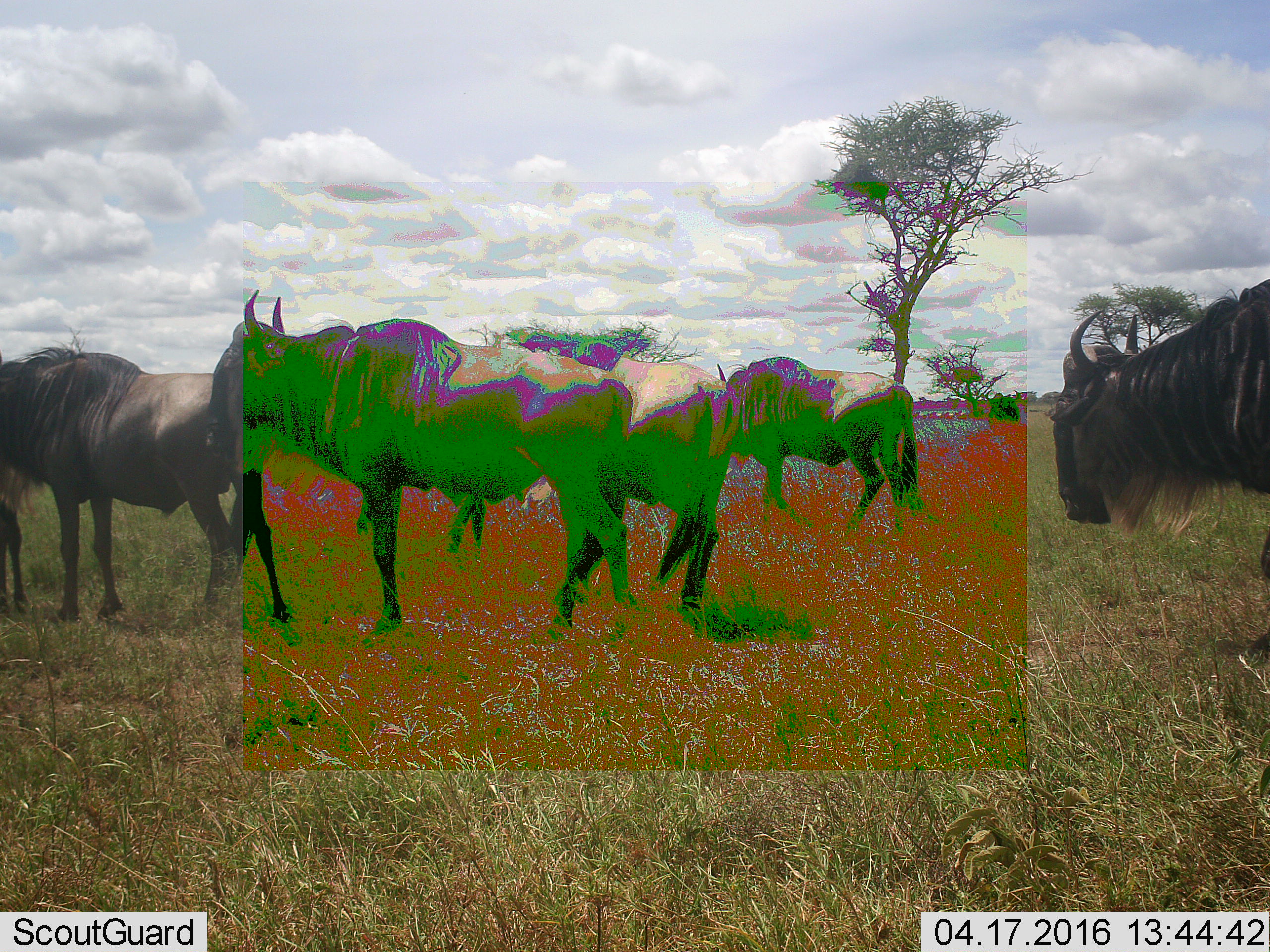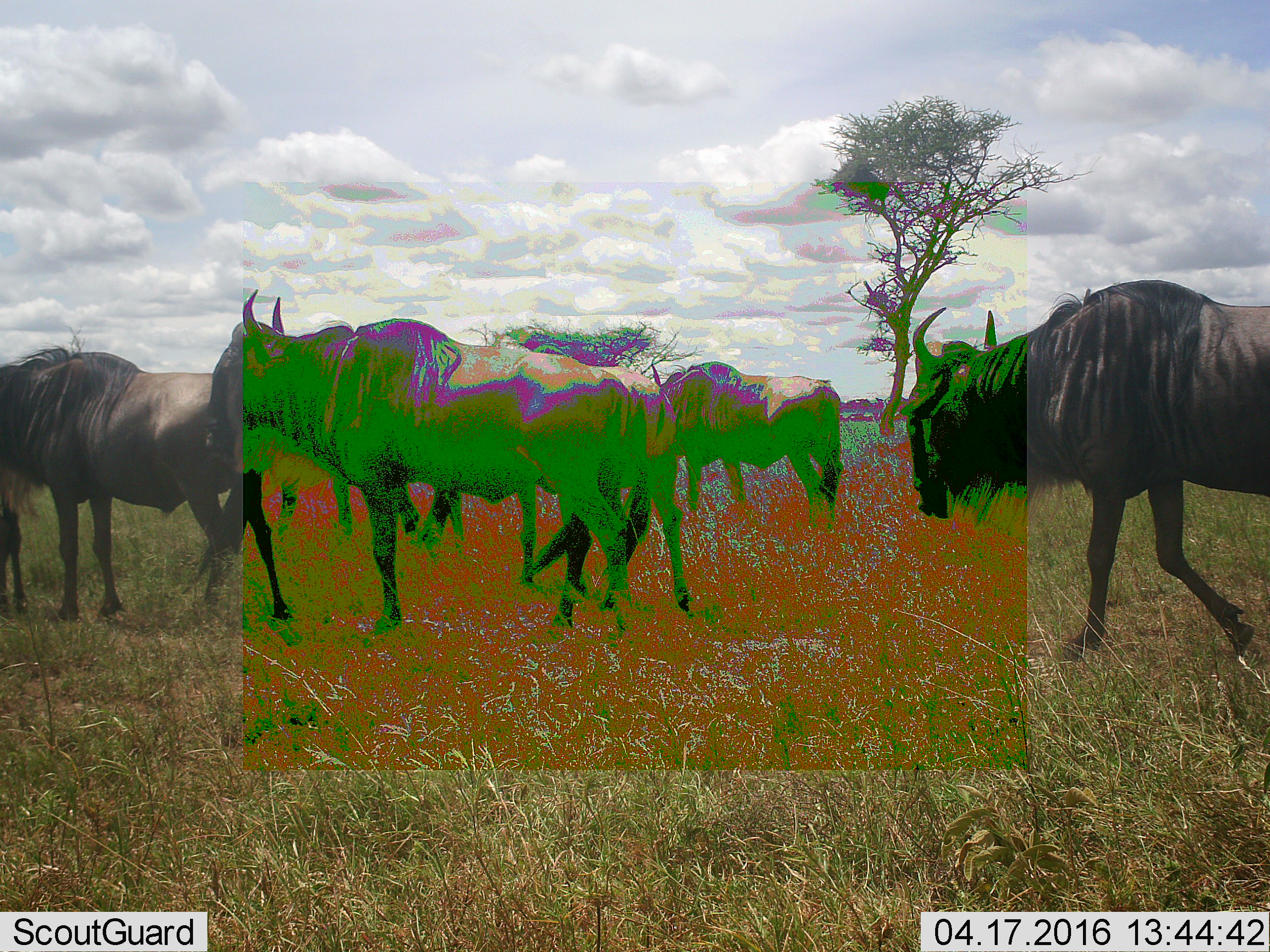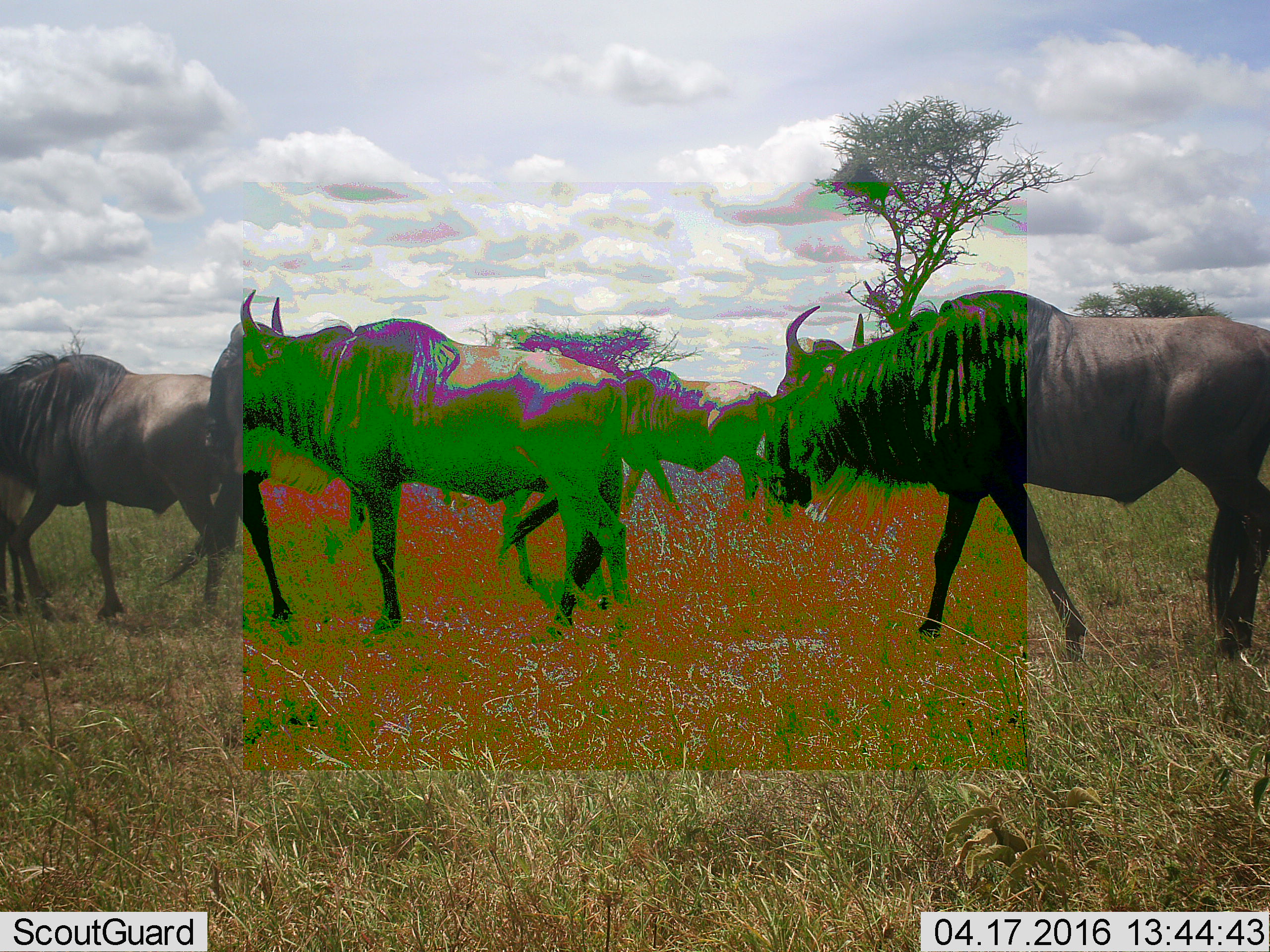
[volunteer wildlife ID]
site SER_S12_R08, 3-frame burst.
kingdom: Animalia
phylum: Chordata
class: Mammalia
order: Artiodactyla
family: Bovidae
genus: Connochaetes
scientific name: Connochaetes taurinus taurinus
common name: blue wildebeest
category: wildebeestblue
Wildebeestblue (blue wildebeest) (Connochaetes taurinus taurinus), count 6. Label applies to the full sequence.